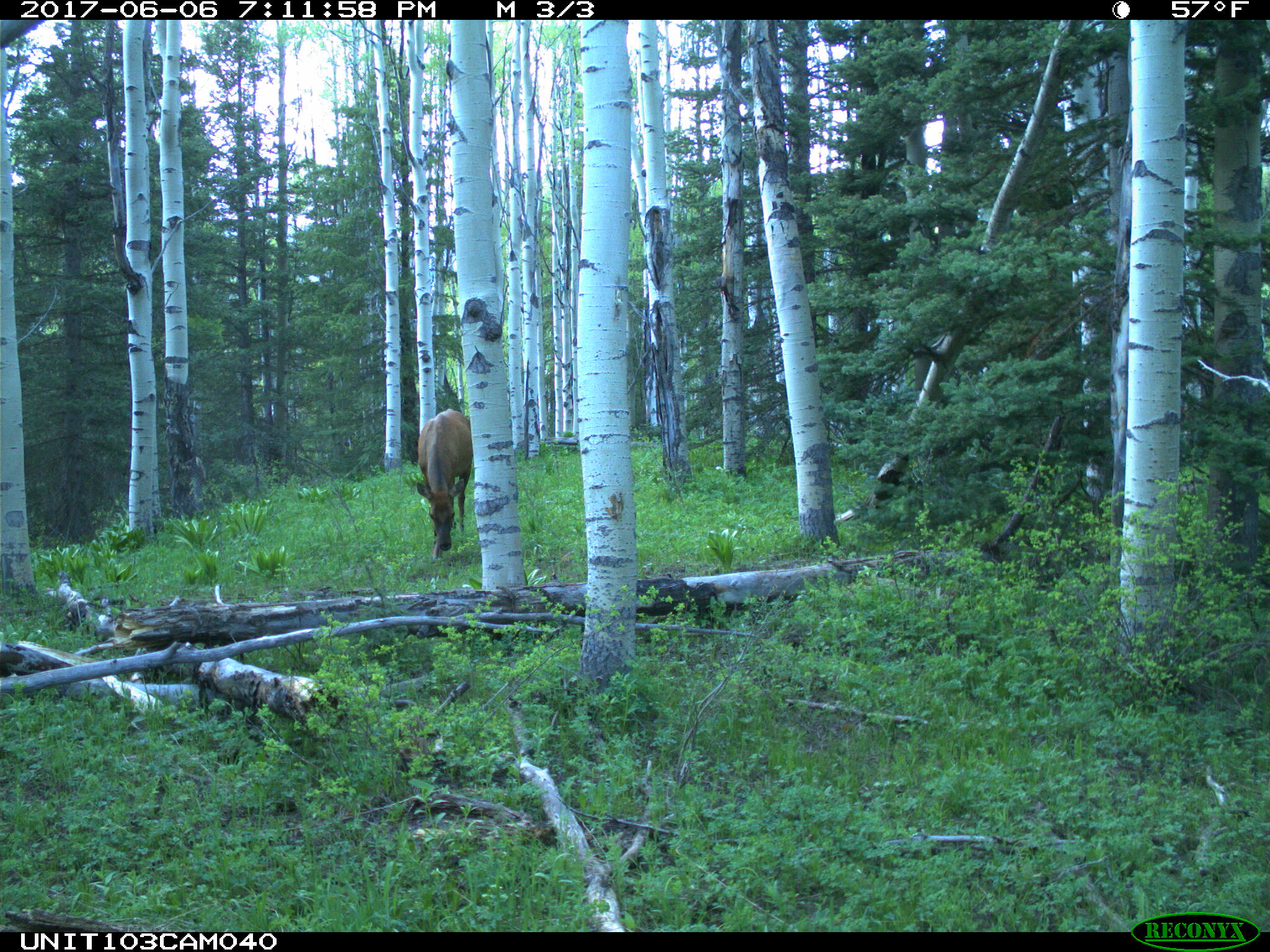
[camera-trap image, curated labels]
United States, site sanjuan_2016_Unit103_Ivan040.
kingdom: Animalia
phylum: Chordata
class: Mammalia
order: Artiodactyla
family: Cervidae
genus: Cervus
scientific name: Cervus elaphus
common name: red deer